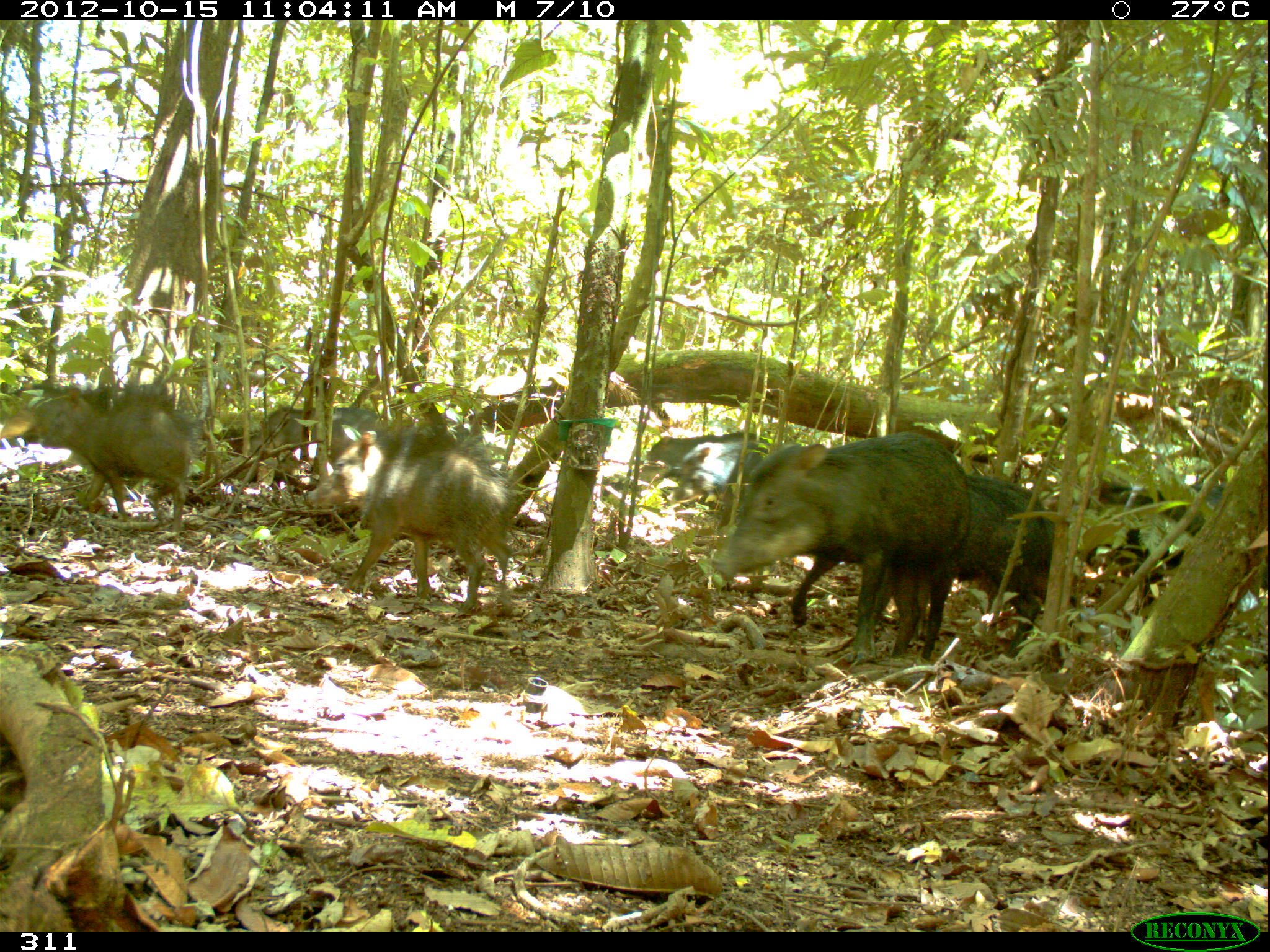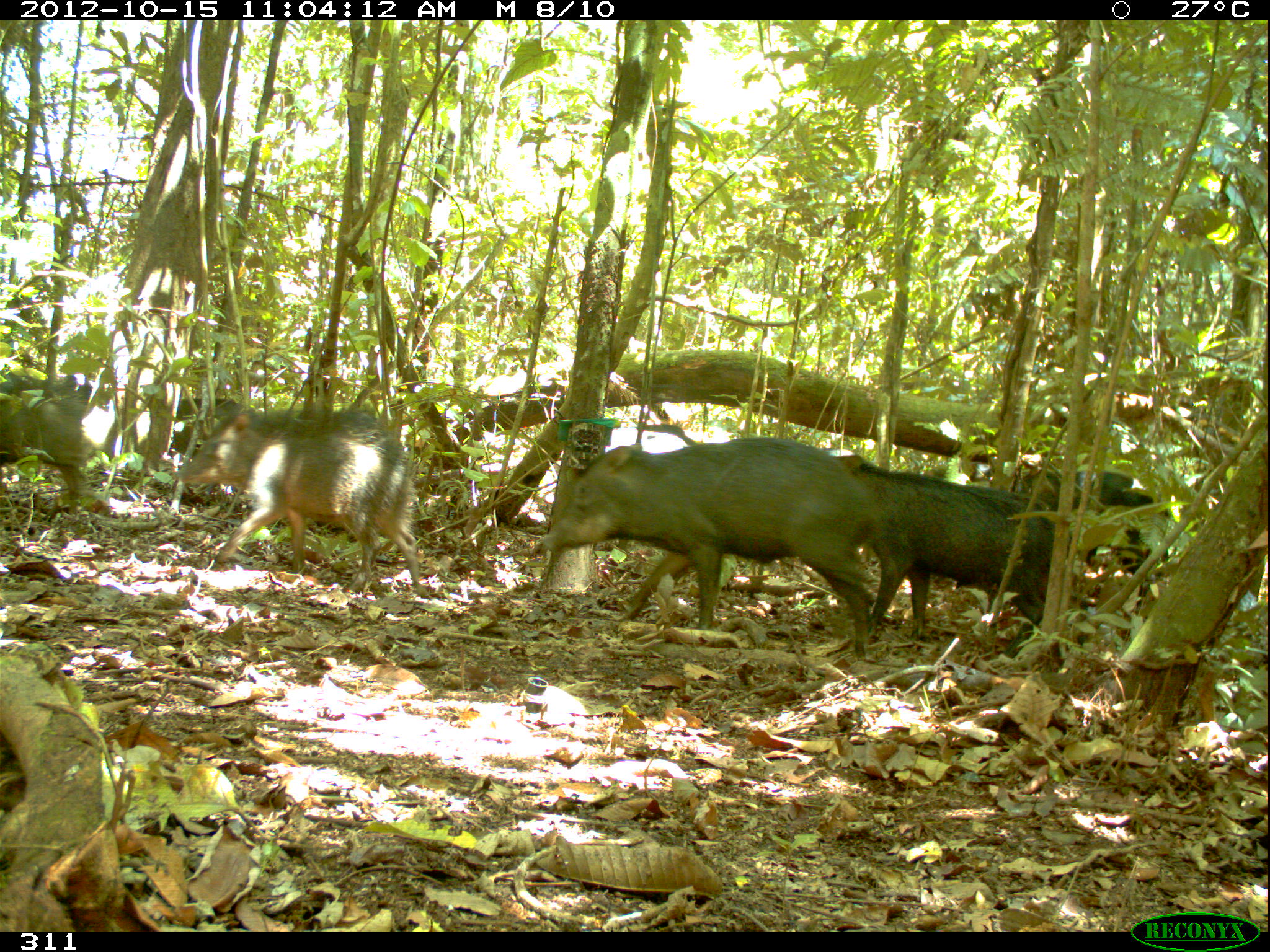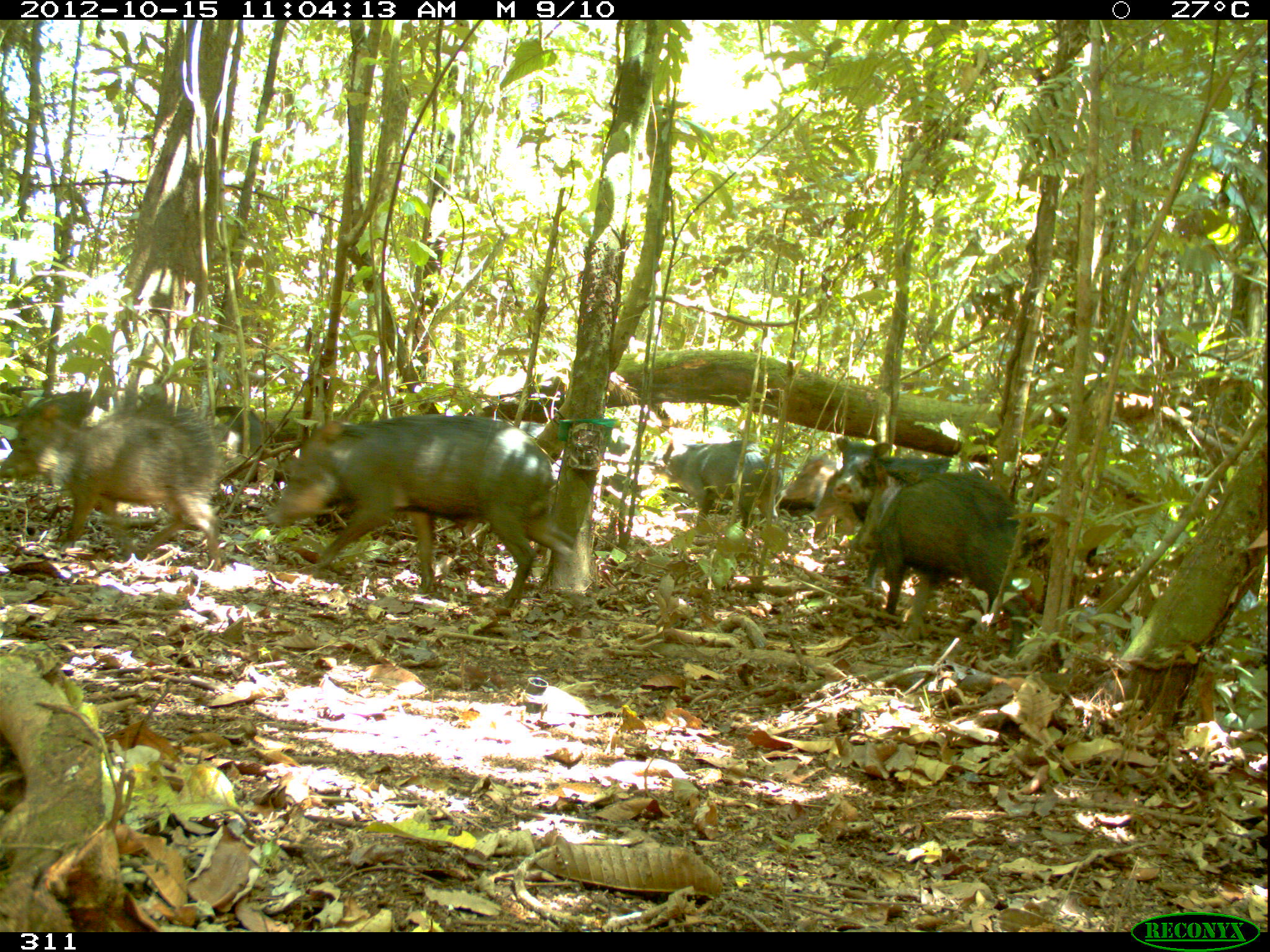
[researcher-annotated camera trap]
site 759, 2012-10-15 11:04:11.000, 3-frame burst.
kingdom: Animalia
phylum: Chordata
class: Mammalia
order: Artiodactyla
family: Tayassuidae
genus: Tayassu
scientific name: Tayassu pecari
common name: white-lipped peccary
Tayassu pecari (white-lipped peccary).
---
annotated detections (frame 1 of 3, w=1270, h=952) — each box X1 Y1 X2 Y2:
tayassu pecari: 719 430 973 666; 305 431 519 619; 1 383 201 534; 919 472 1055 658; 1085 480 1224 600; 638 431 770 507; 249 405 382 460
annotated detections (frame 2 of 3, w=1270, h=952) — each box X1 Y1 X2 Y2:
tayassu pecari: 539 435 877 663; 174 406 423 592; 840 454 1050 627; 1013 468 1171 606; 0 377 121 516; 173 397 247 455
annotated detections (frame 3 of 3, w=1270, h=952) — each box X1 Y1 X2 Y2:
tayassu pecari: 268 413 575 611; 0 403 223 572; 839 458 1027 656; 832 437 969 589; 665 438 783 531; 215 405 304 455; 781 454 836 511